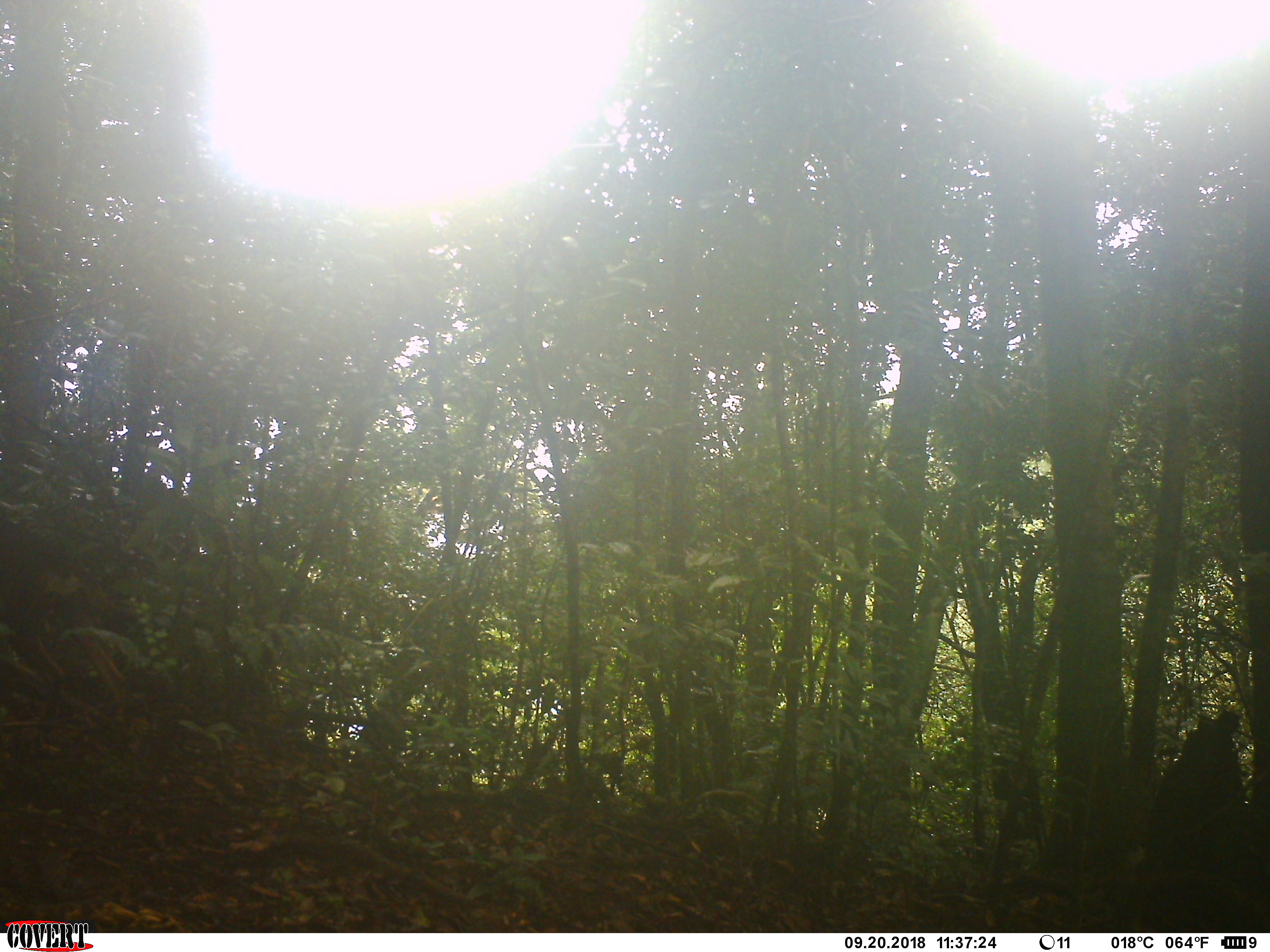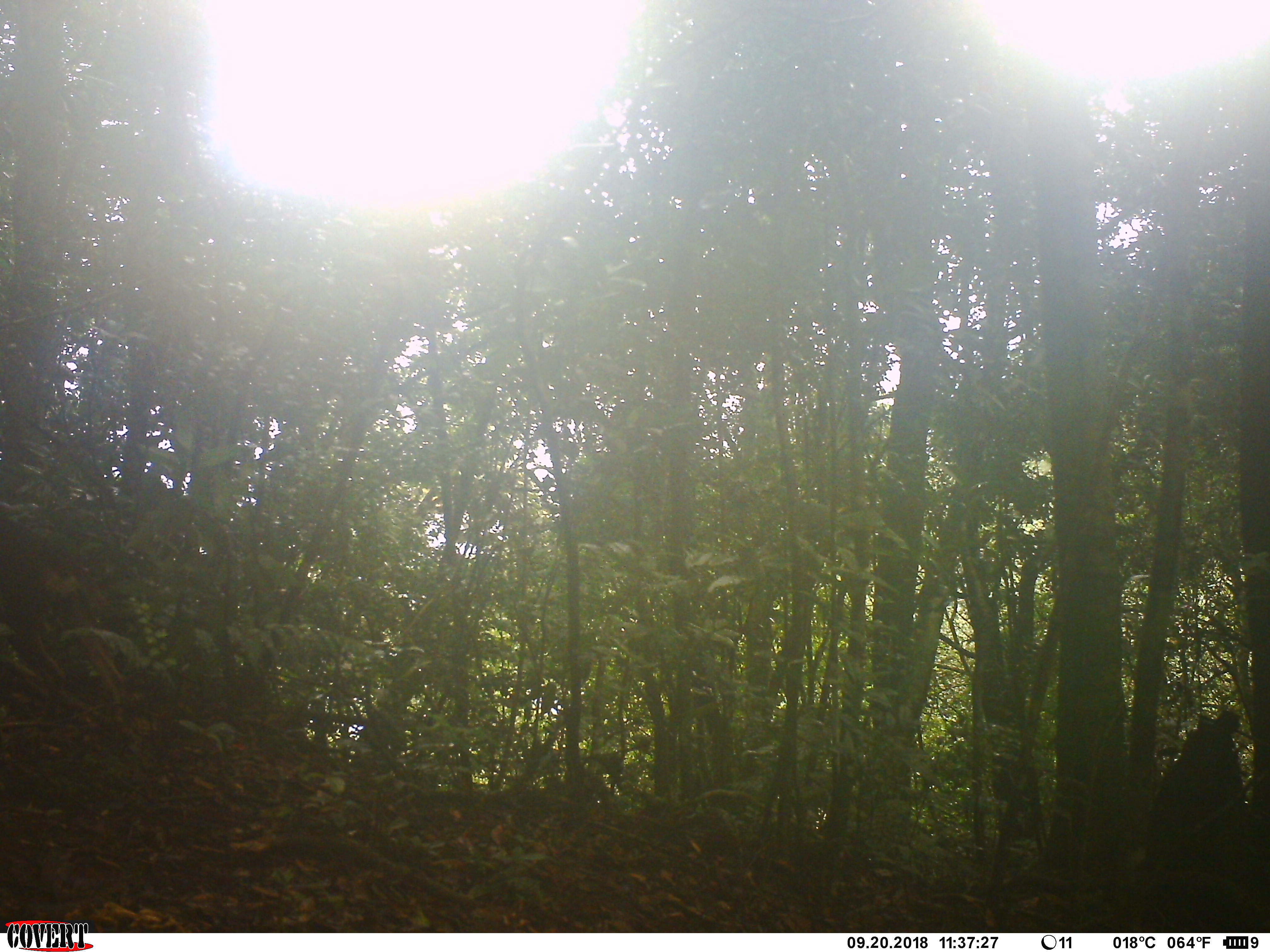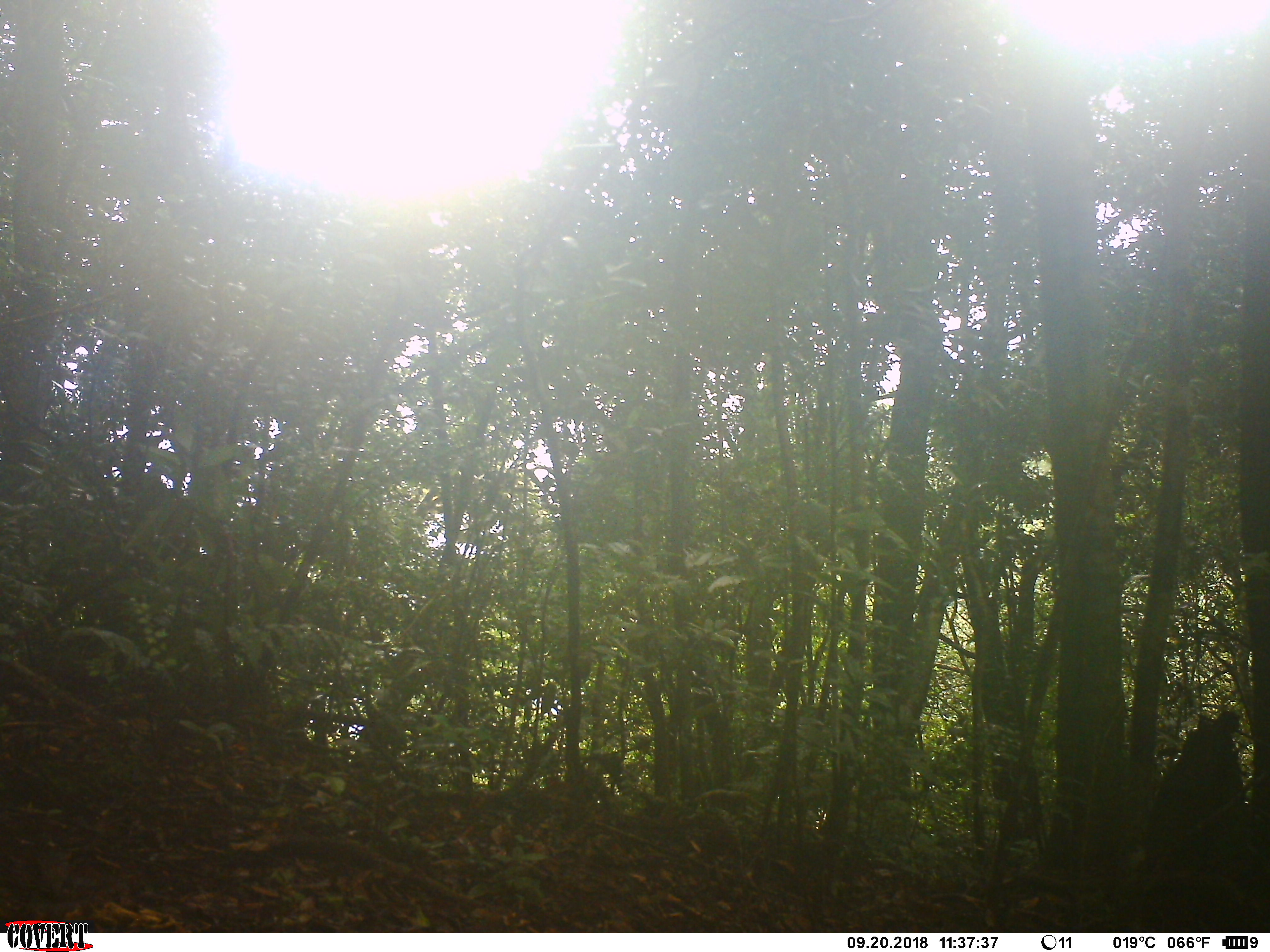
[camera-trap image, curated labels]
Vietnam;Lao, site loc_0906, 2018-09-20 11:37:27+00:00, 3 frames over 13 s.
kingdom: Animalia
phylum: Chordata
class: Mammalia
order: Carnivora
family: Canidae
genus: Canis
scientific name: Canis familiaris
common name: domestic dog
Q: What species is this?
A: Domestic dog (Canis familiaris).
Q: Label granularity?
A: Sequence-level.